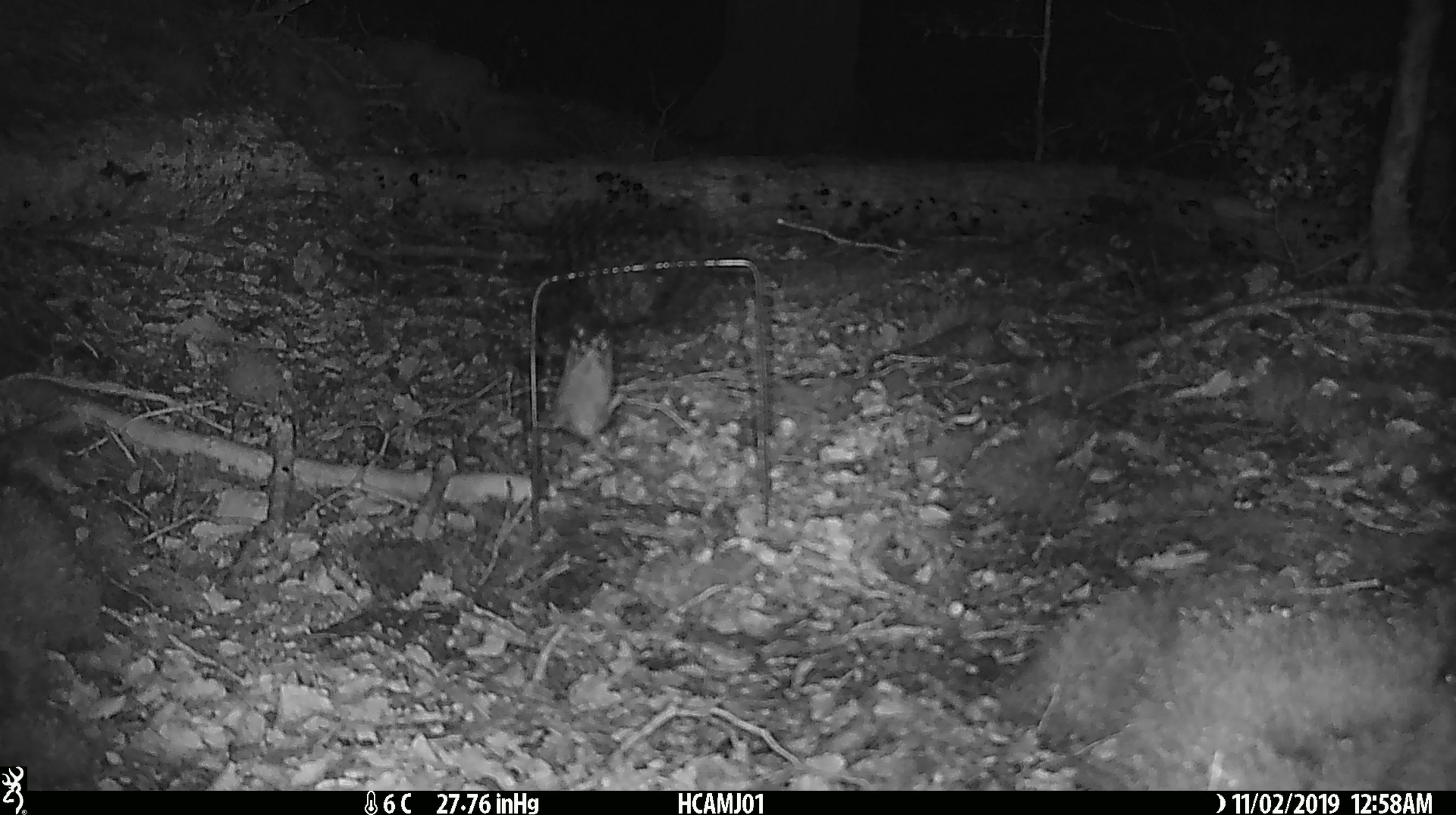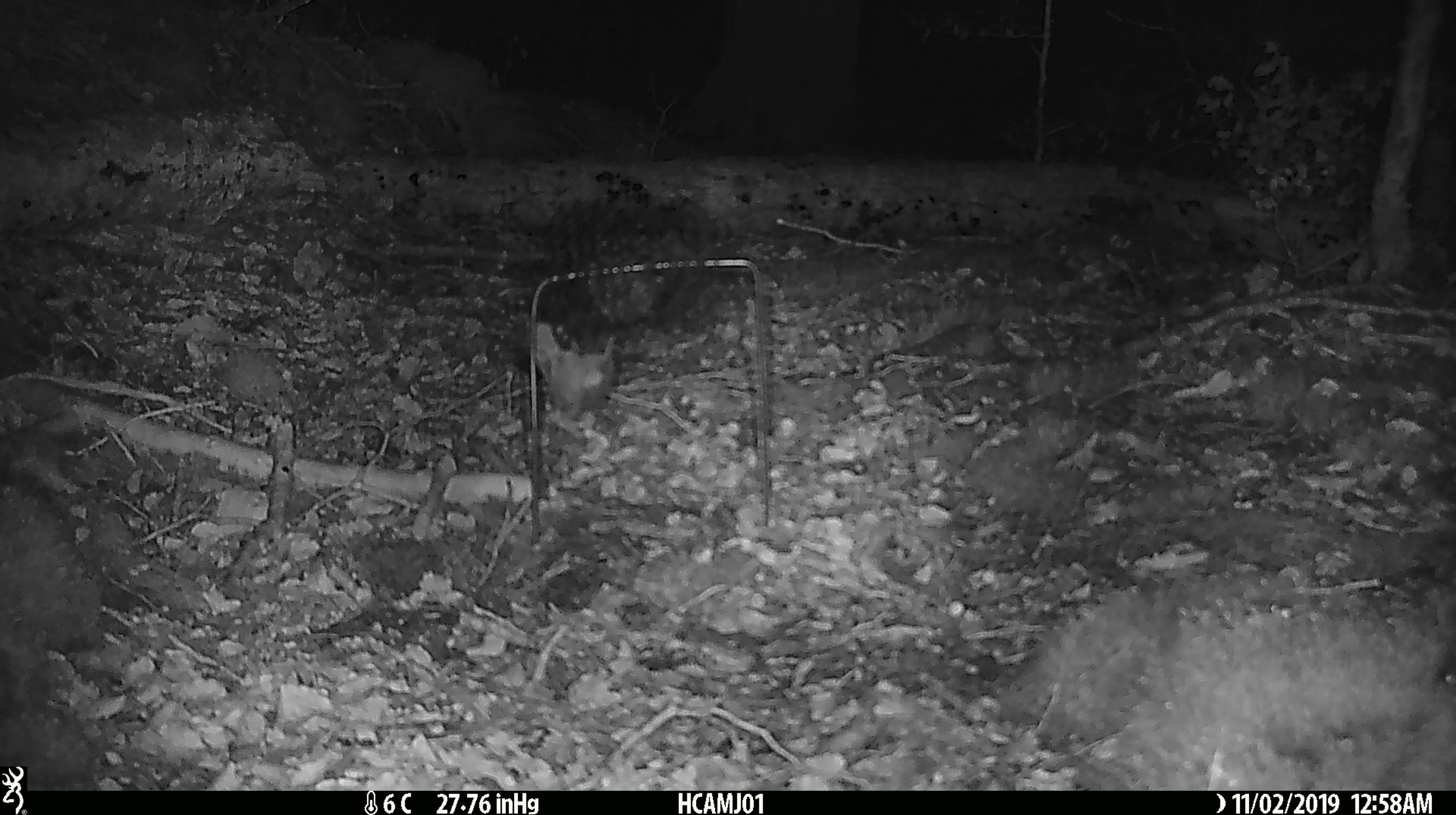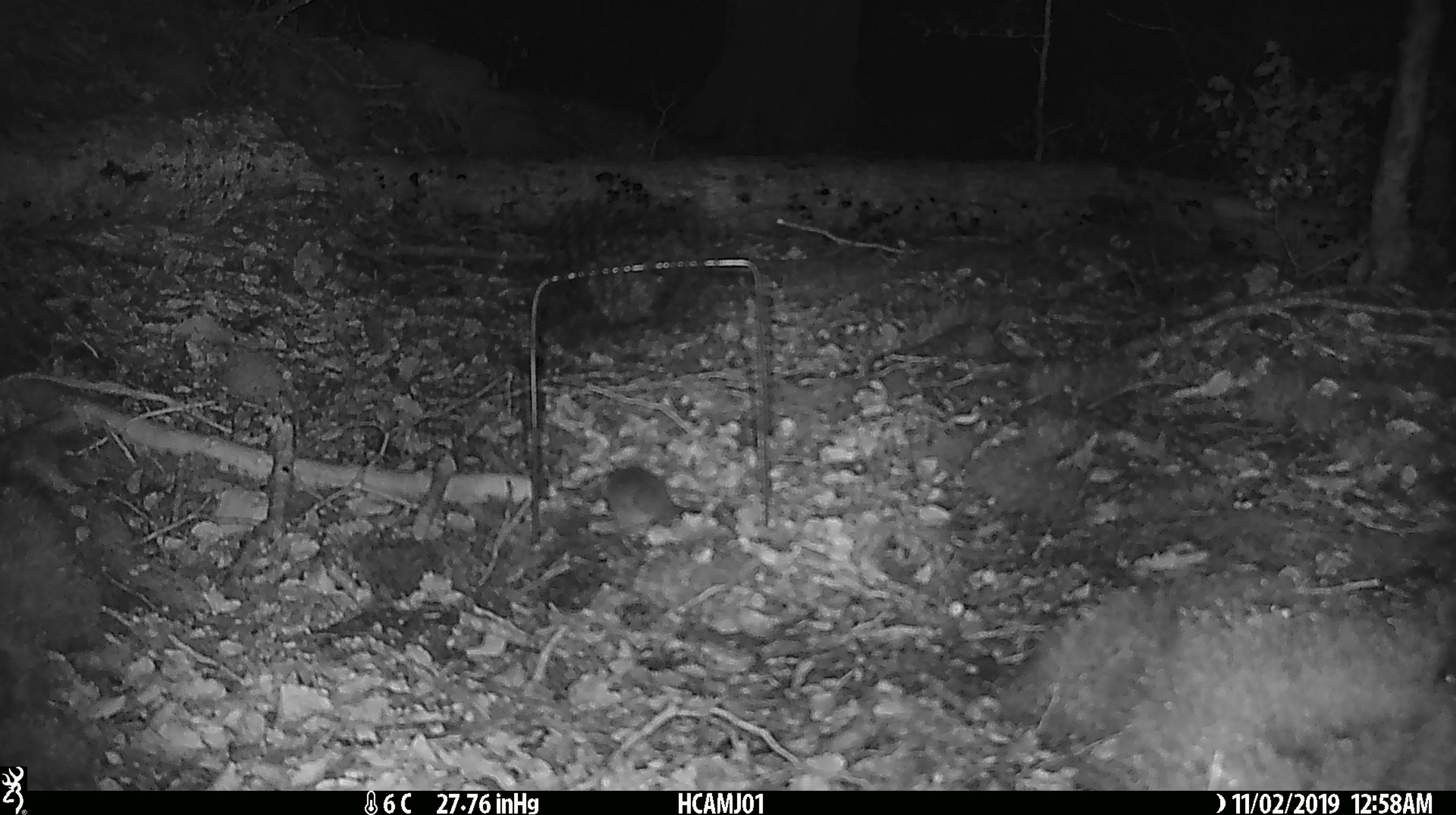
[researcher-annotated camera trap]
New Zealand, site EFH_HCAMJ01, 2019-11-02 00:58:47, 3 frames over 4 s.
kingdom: Animalia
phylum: Chordata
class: Mammalia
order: Rodentia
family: Muridae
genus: Mus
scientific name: Mus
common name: mouse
Mouse (Mus).